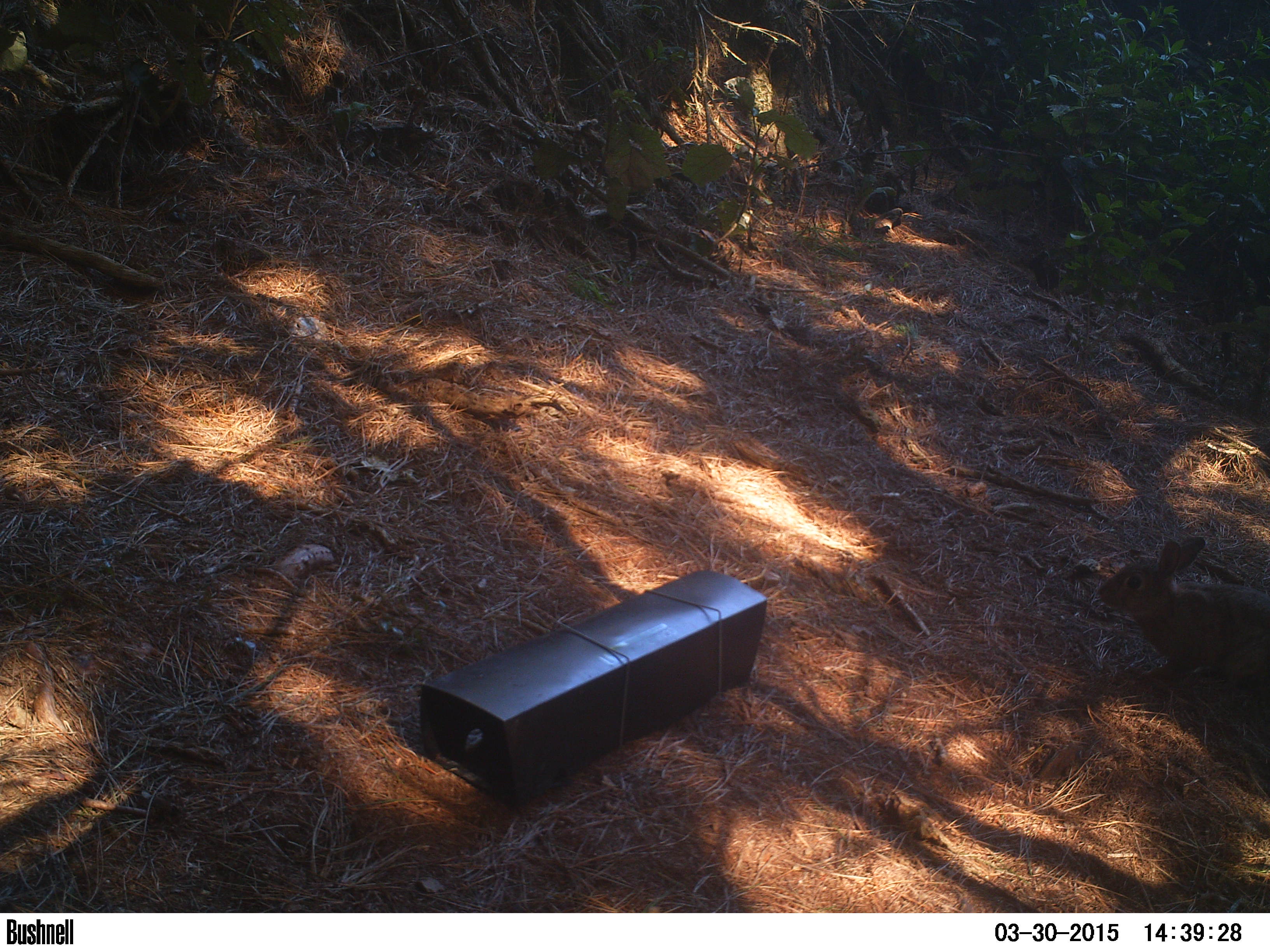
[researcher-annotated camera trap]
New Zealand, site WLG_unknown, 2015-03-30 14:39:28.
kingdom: Animalia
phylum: Chordata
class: Mammalia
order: Lagomorpha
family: Leporidae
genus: Oryctolagus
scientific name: Oryctolagus cuniculus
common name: european rabbit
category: rabbit